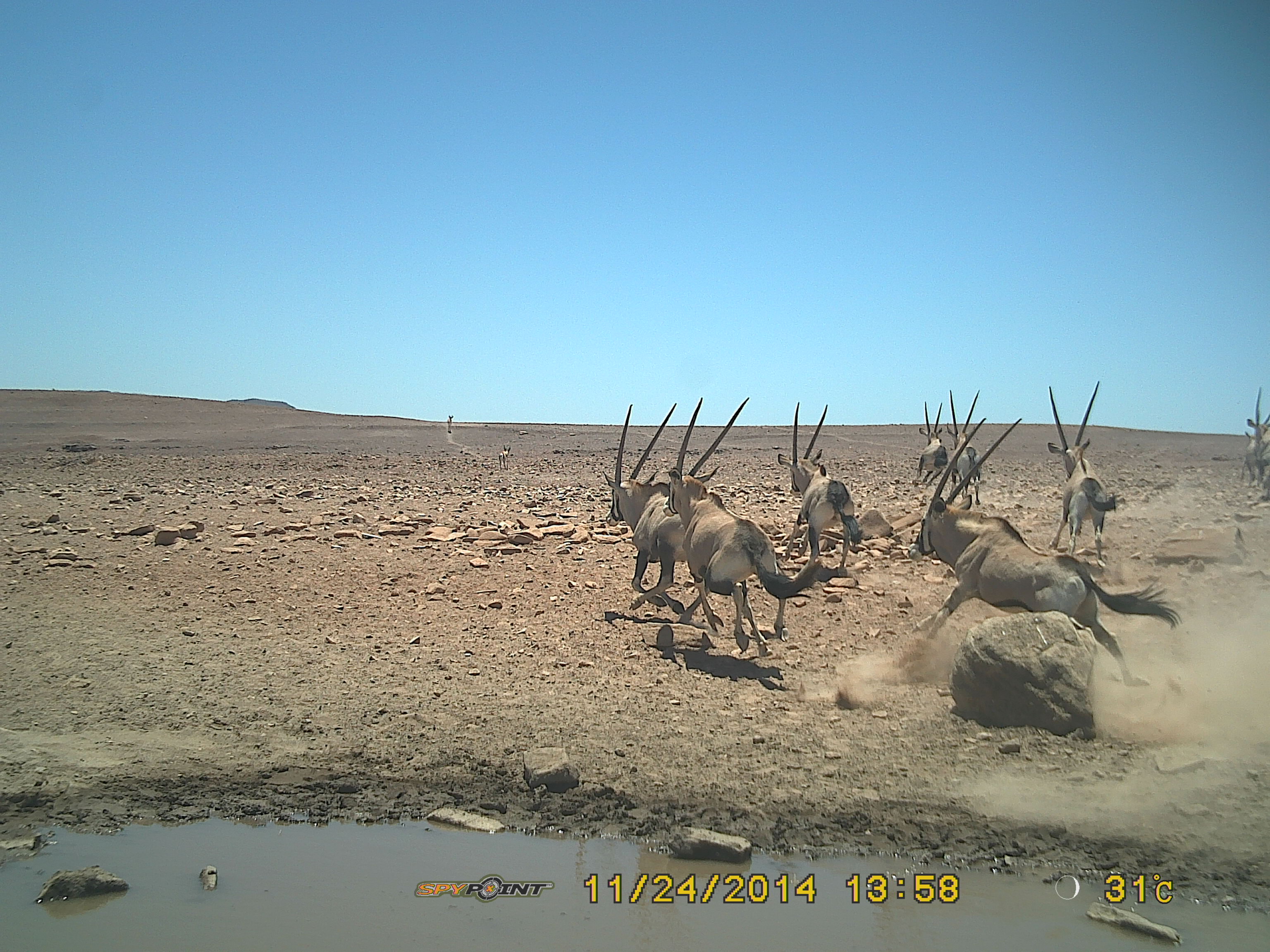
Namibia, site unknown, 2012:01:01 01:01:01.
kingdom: Animalia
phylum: Chordata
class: Mammalia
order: Artiodactyla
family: Bovidae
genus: Oryx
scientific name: Oryx gazella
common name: gemsbok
Oryx gazella (gemsbok).